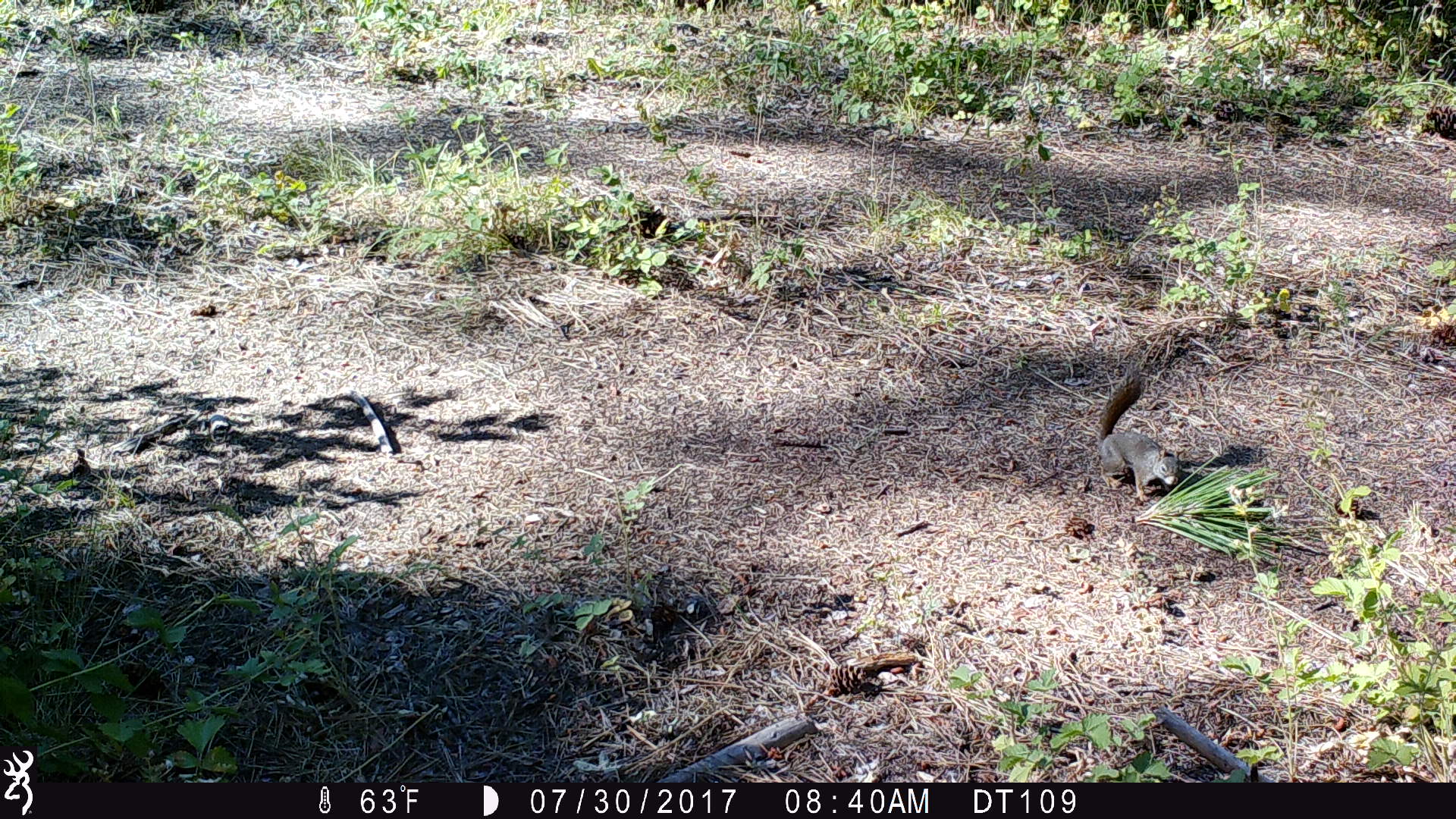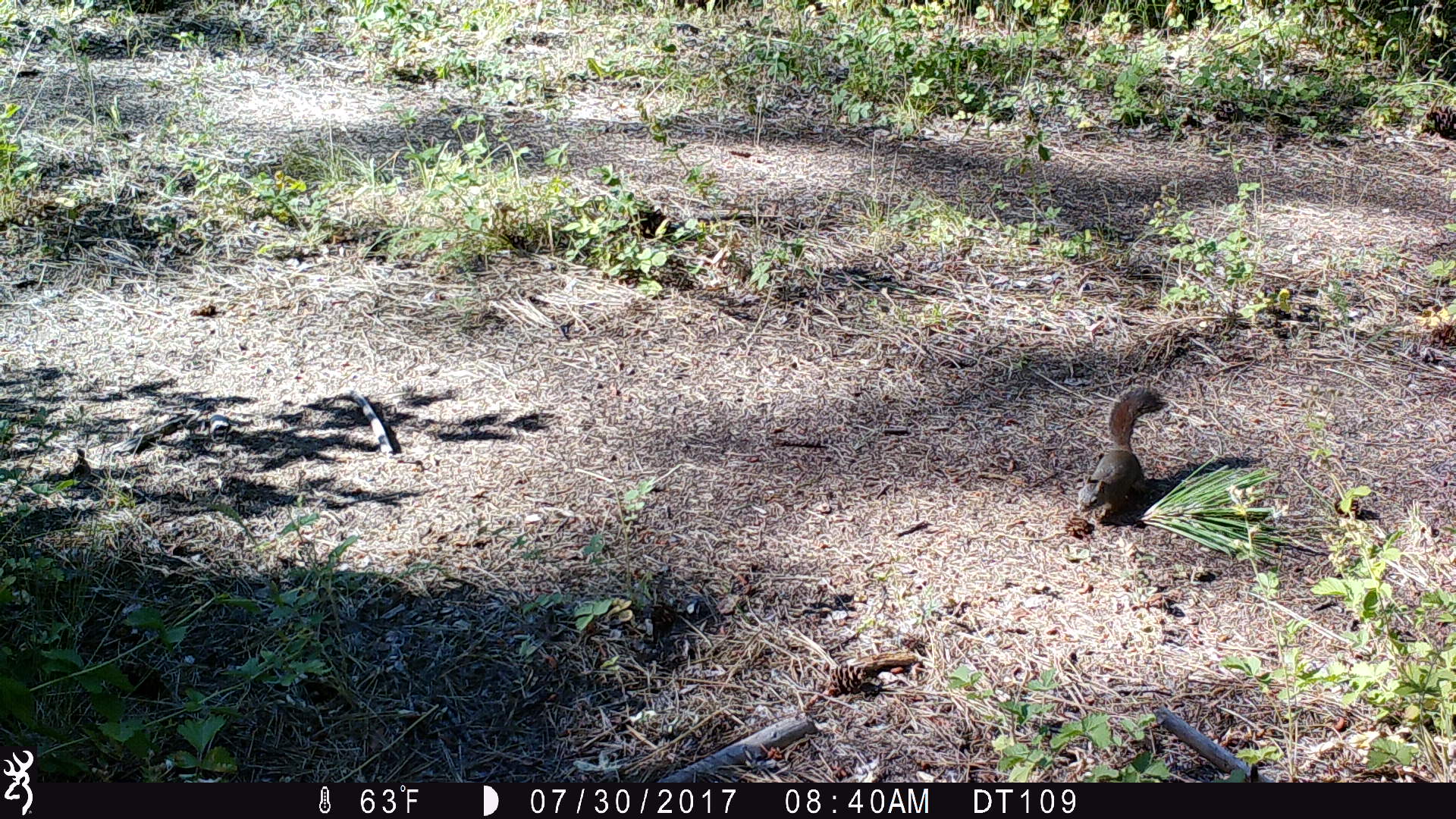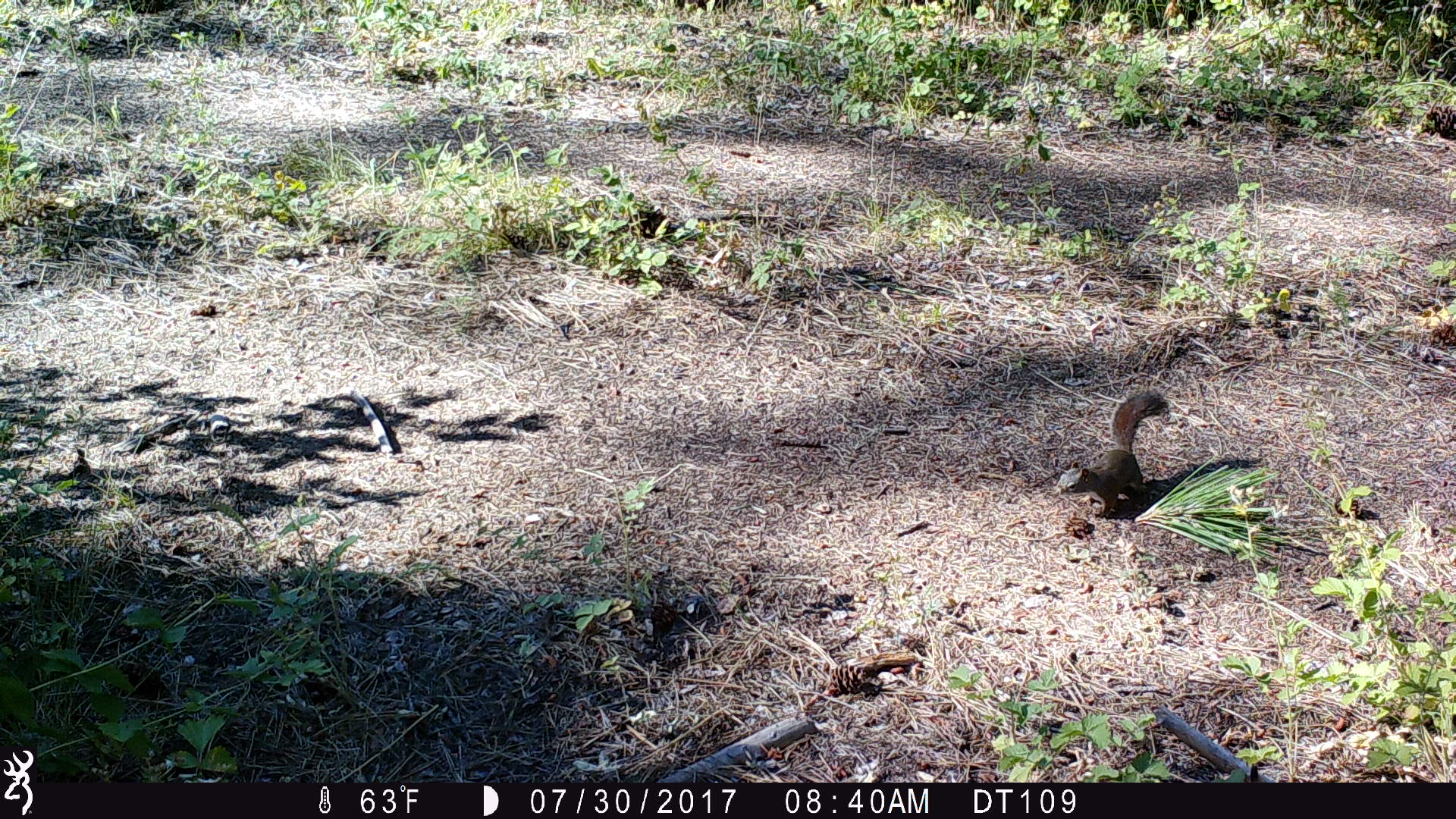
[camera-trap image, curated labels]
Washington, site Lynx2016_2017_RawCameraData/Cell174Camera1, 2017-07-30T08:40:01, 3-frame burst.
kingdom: Animalia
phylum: Chordata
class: Mammalia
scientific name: Mammalia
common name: small mammal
Small mammal (Mammalia). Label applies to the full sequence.